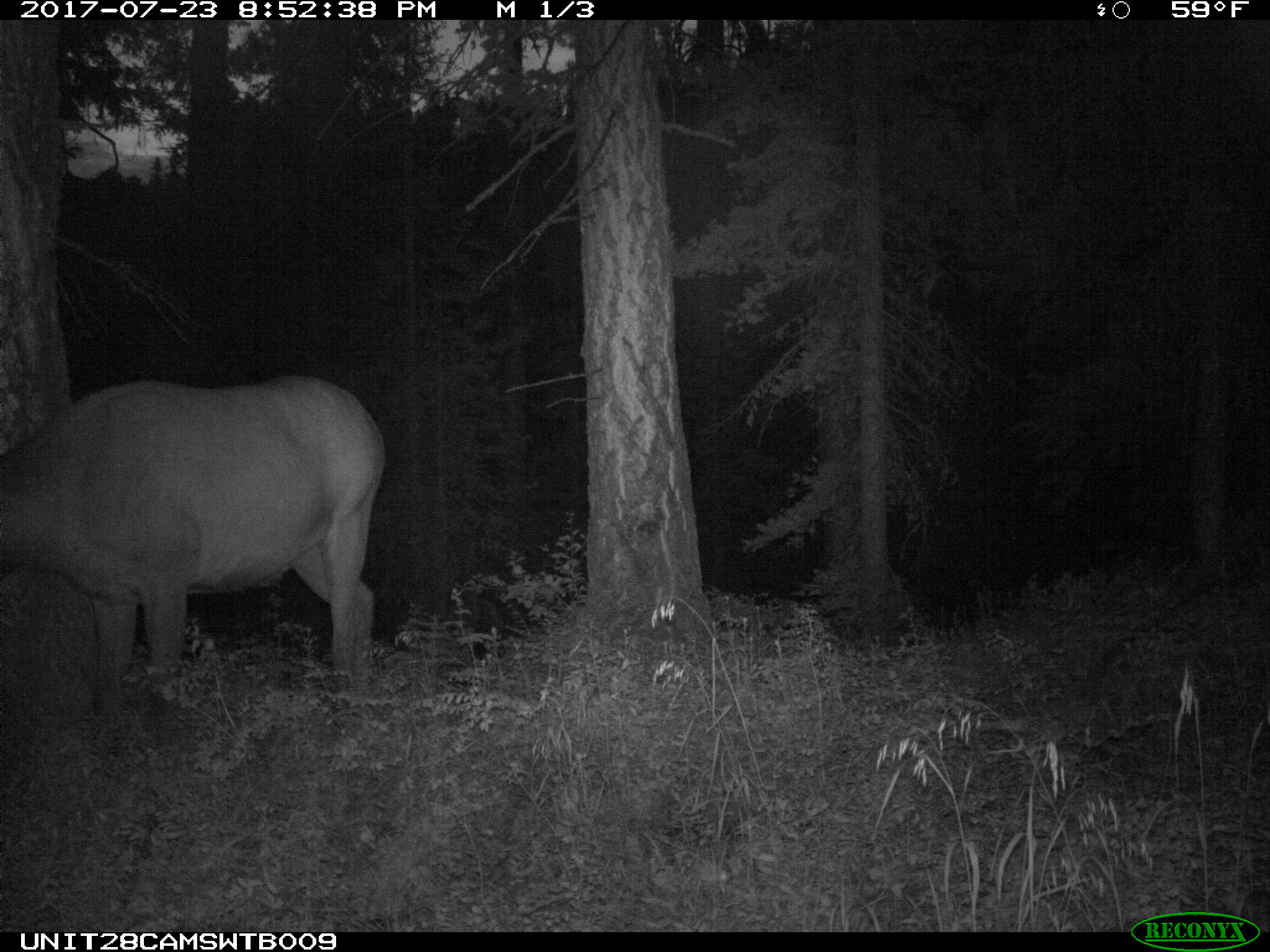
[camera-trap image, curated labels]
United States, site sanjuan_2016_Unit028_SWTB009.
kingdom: Animalia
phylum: Chordata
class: Mammalia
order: Artiodactyla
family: Cervidae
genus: Cervus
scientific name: Cervus elaphus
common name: red deer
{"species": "Cervus elaphus (red deer)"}